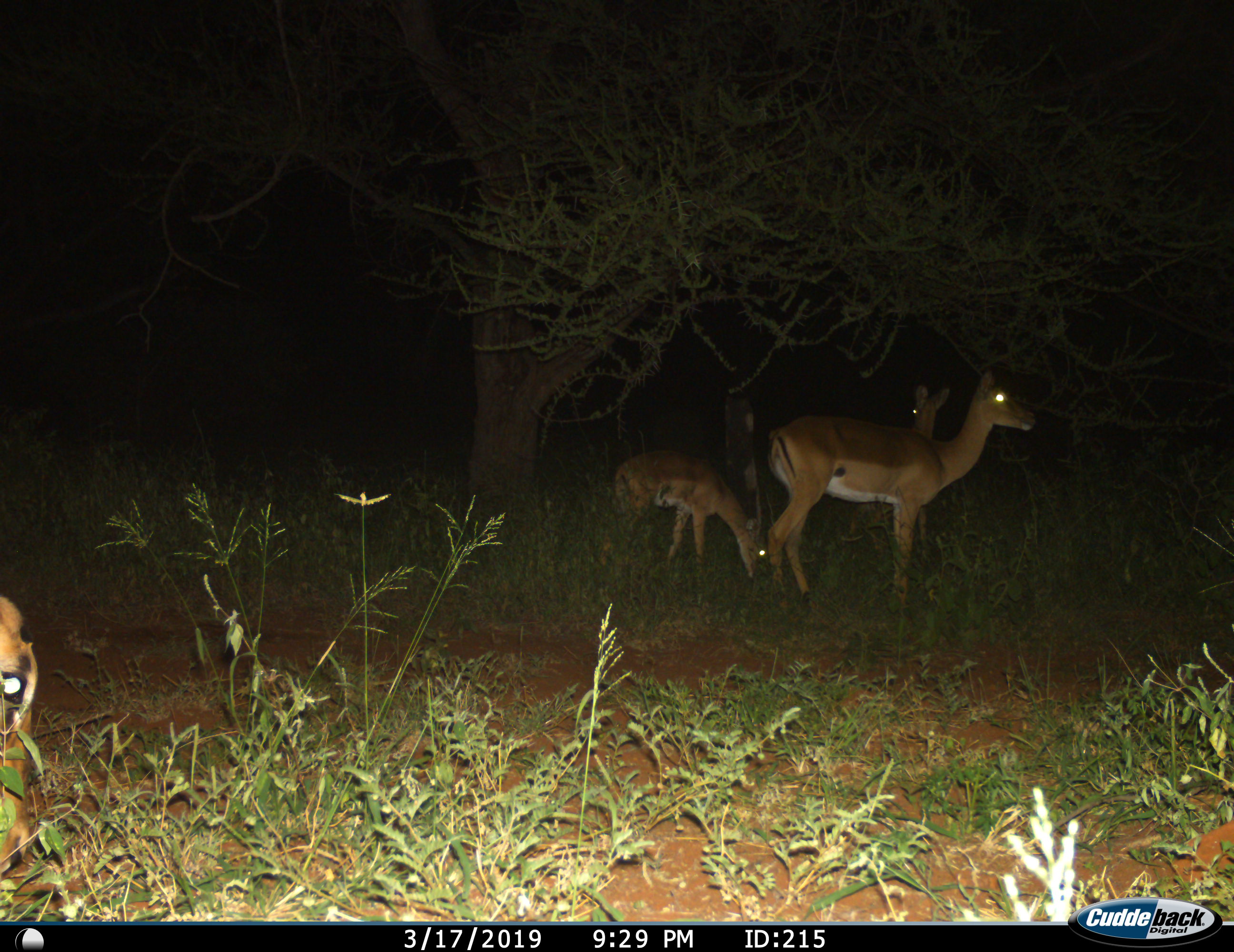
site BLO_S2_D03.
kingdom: Animalia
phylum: Chordata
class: Mammalia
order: Artiodactyla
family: Bovidae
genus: Aepyceros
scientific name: Aepyceros melampus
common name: impala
Impala (Aepyceros melampus), count 4. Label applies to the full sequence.